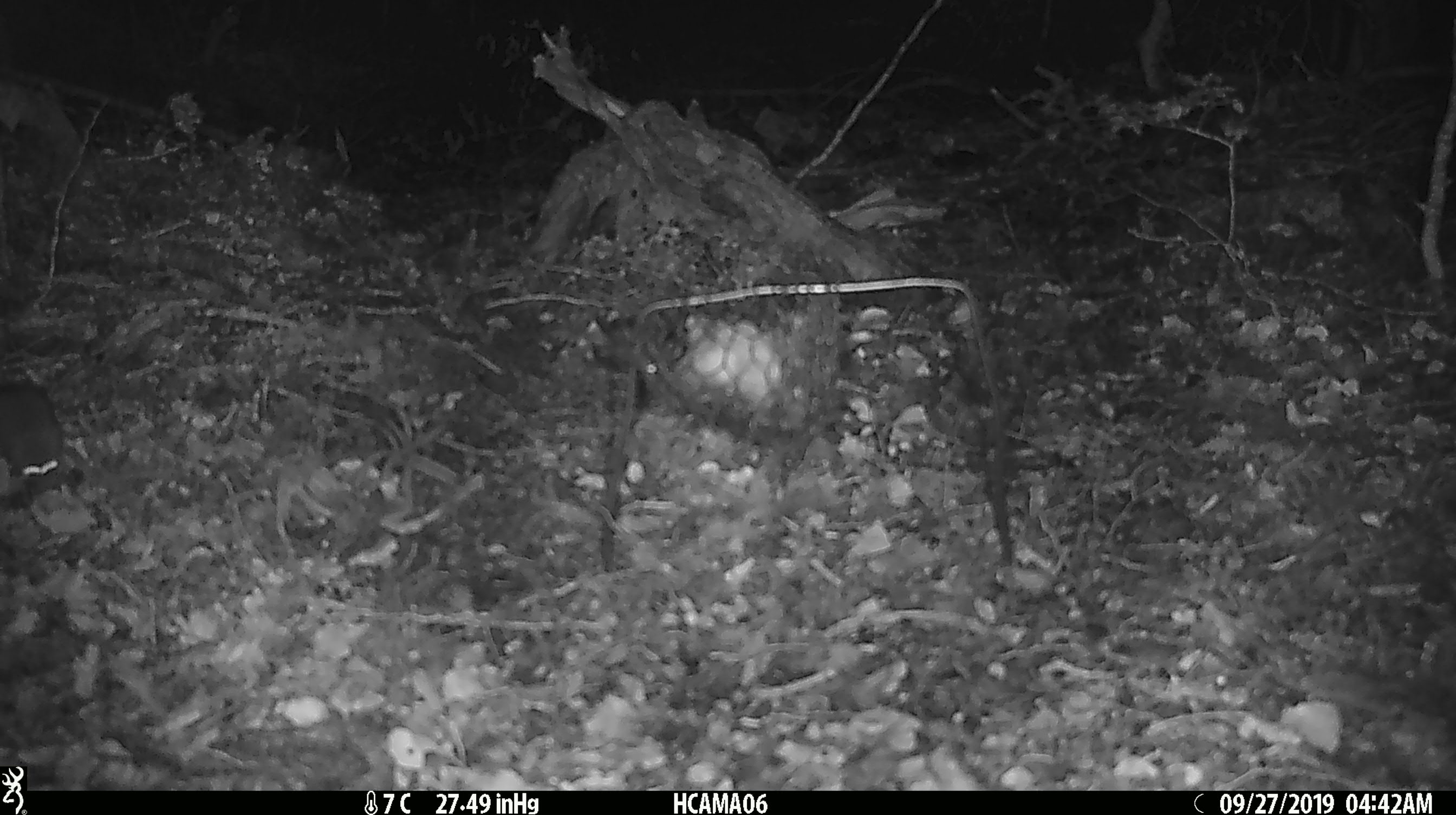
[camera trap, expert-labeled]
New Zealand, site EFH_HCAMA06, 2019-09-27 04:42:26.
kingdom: Animalia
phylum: Chordata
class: Mammalia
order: Rodentia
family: Muridae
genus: Mus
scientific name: Mus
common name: mouse